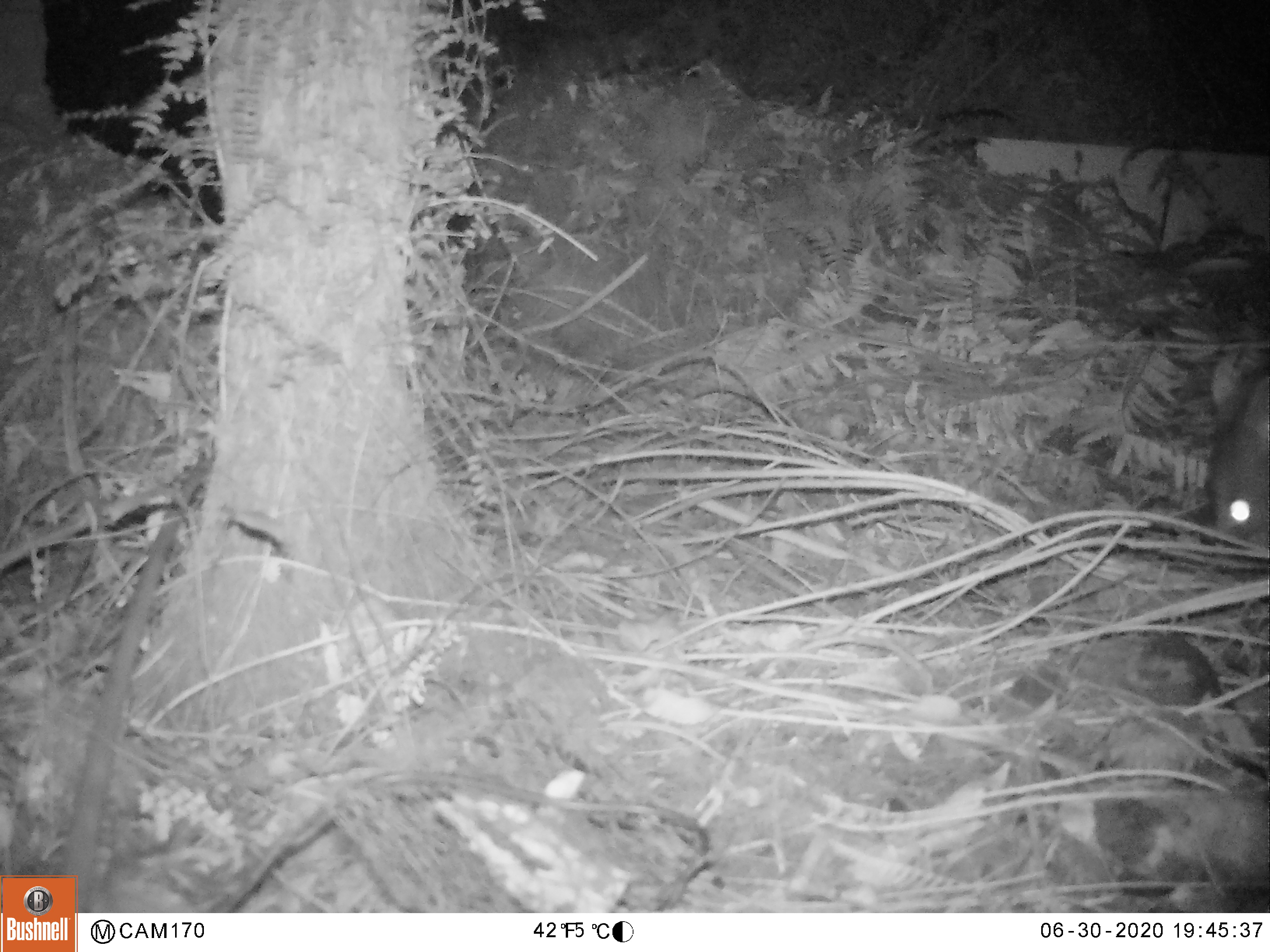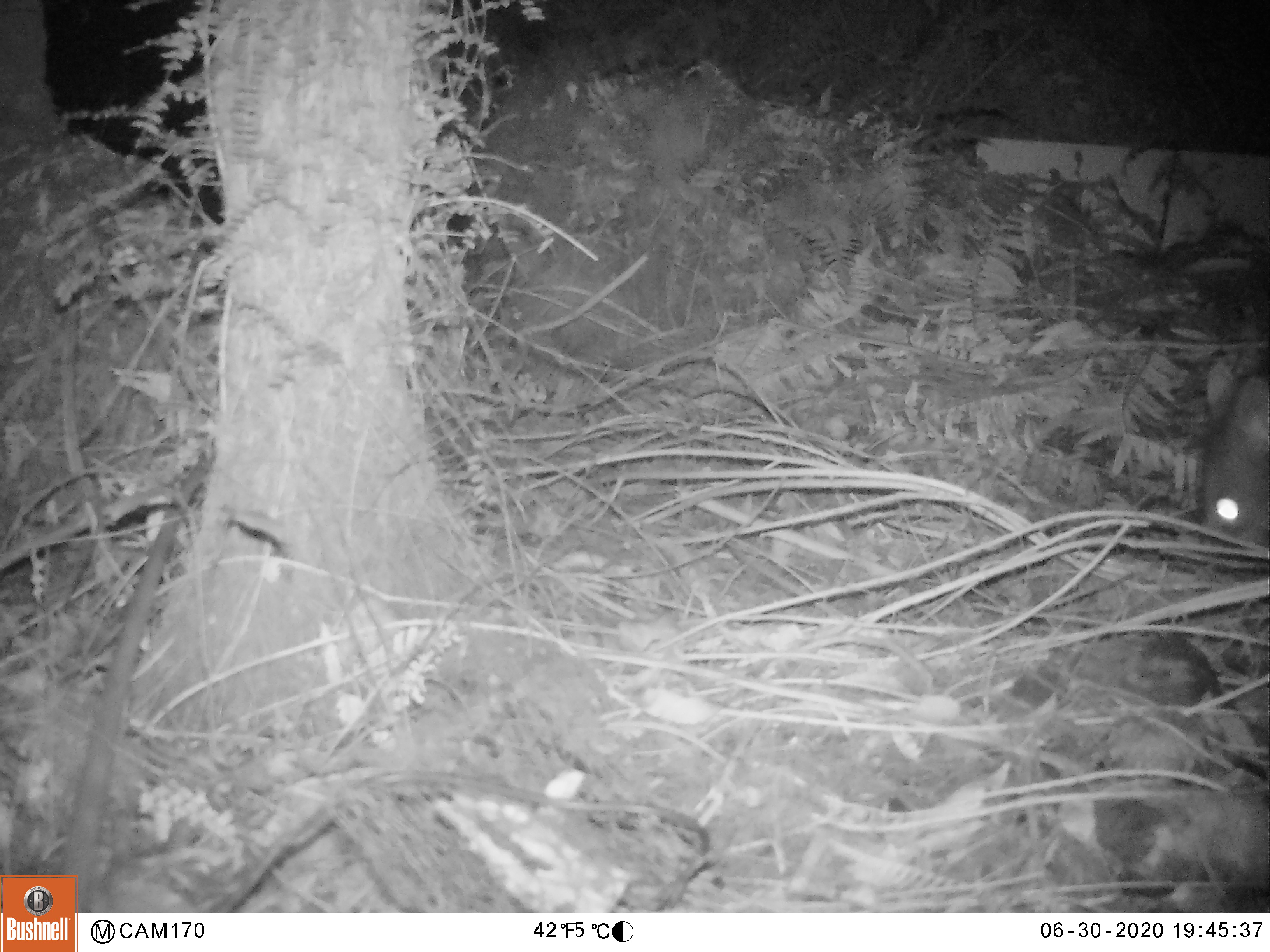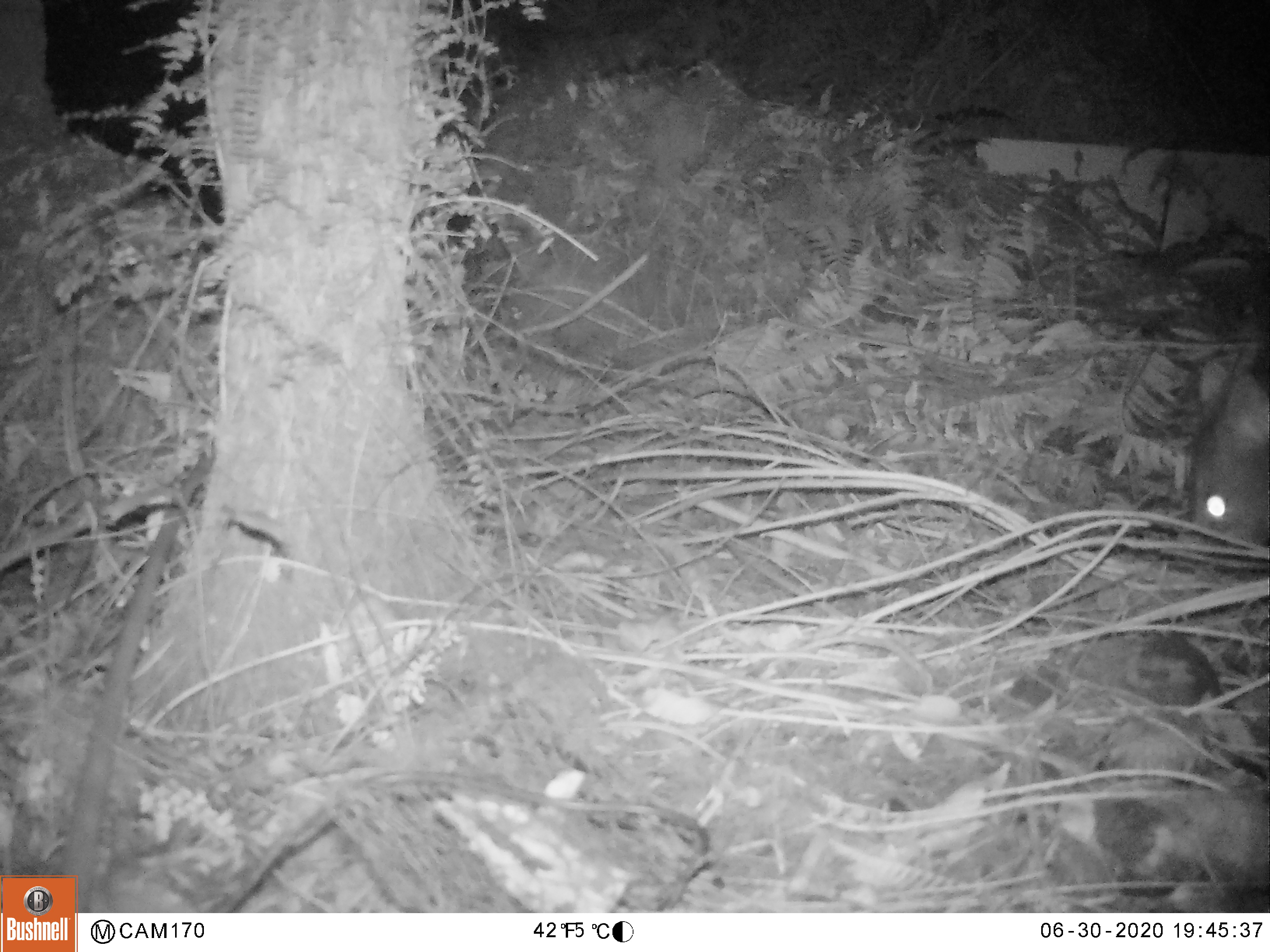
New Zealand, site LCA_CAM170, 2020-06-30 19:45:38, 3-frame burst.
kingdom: Animalia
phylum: Chordata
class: Mammalia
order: Diprotodontia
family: Phalangeridae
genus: Trichosurus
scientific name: Trichosurus vulpecula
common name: common brushtail possum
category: possum